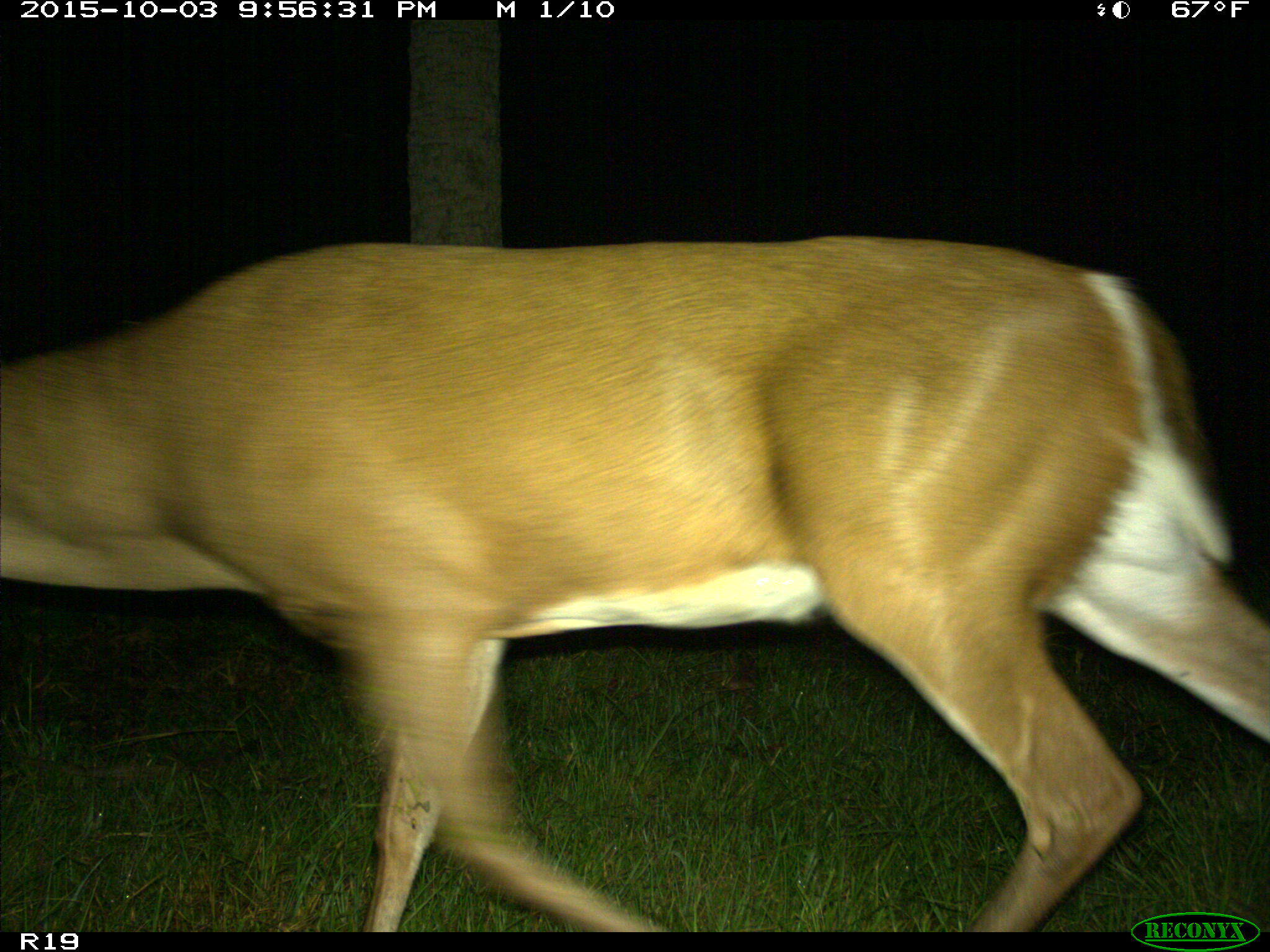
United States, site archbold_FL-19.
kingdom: Animalia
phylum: Chordata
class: Mammalia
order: Artiodactyla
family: Cervidae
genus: Odocoileus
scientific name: Odocoileus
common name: deer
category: unidentified deer